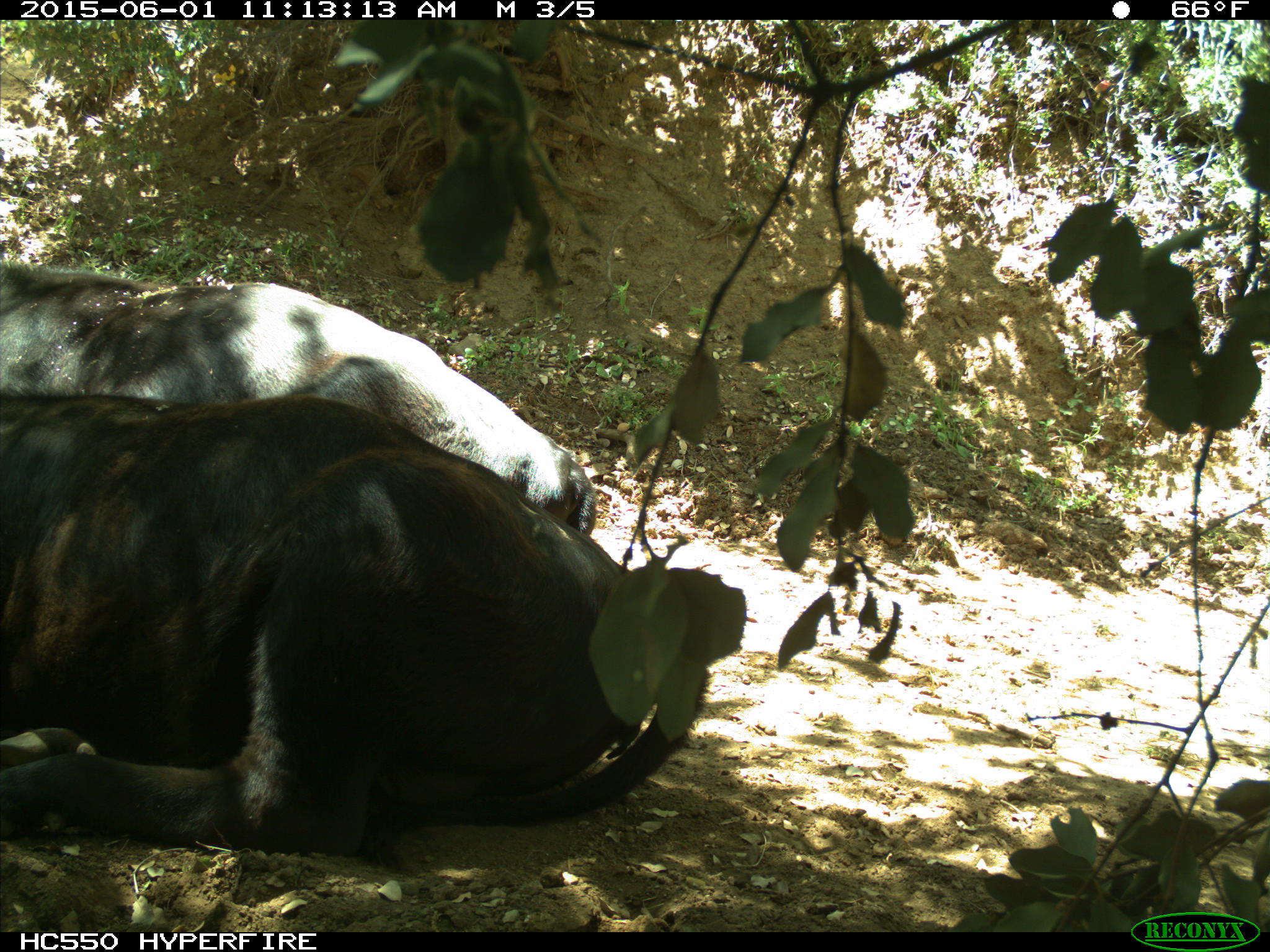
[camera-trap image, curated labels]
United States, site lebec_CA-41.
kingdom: Animalia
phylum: Chordata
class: Mammalia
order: Artiodactyla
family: Bovidae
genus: Bos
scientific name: Bos taurus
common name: domestic cow